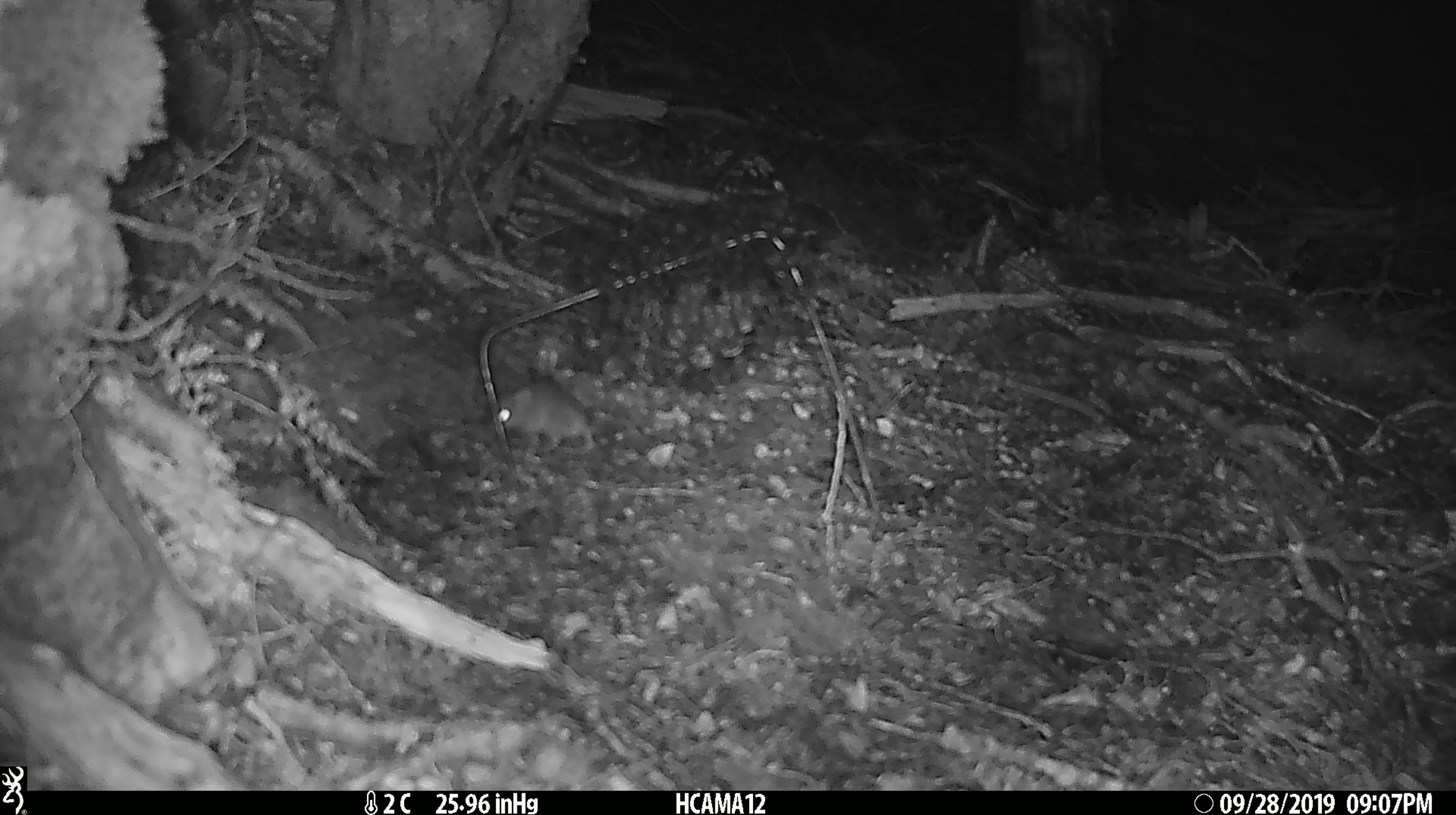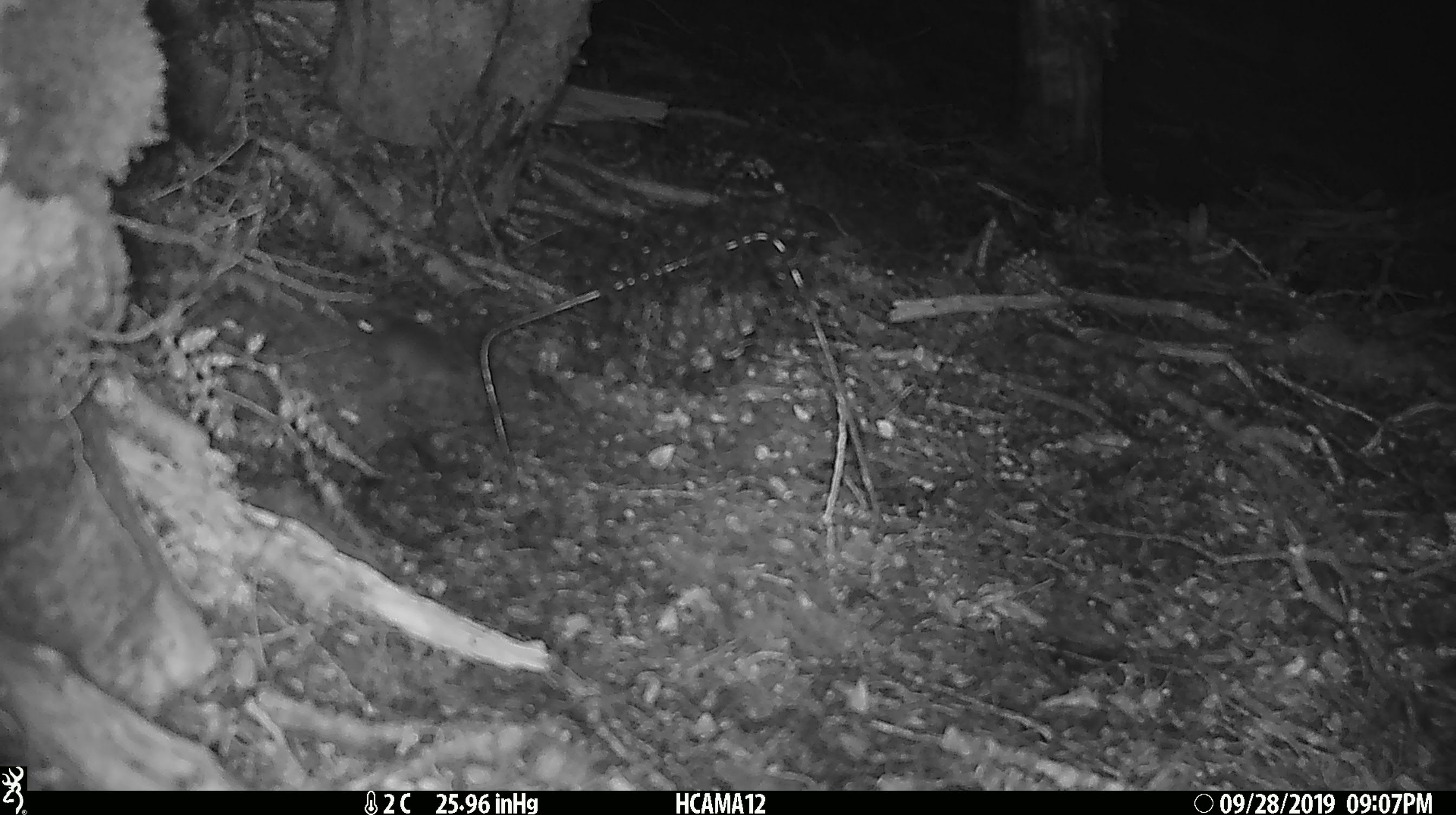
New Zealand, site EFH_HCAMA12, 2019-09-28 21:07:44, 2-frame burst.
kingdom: Animalia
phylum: Chordata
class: Mammalia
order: Rodentia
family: Muridae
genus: Mus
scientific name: Mus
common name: mouse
Mouse (Mus).